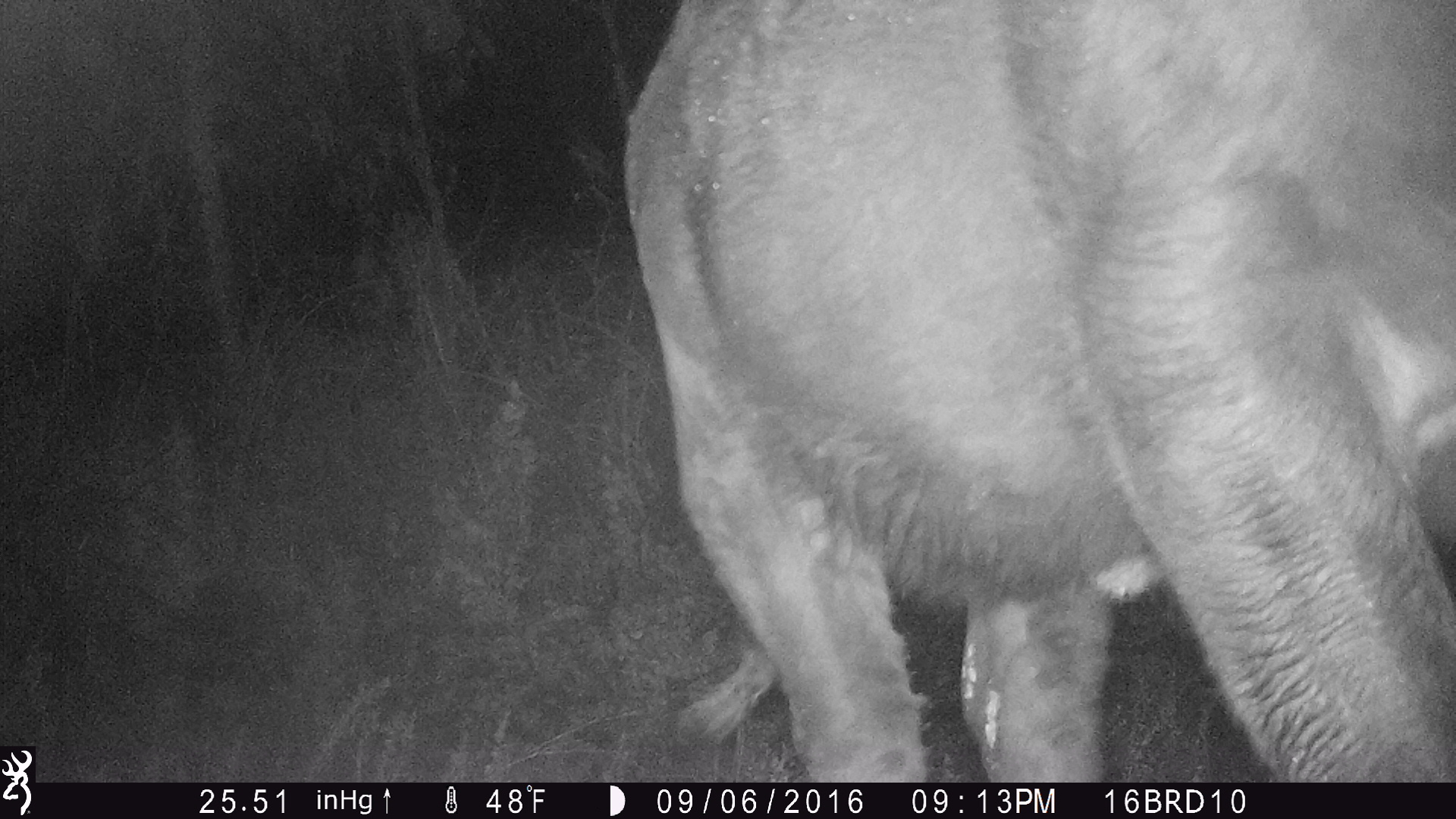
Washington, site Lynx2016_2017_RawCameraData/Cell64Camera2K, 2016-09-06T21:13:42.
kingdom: Animalia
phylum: Chordata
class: Mammalia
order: Artiodactyla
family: Bovidae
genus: Bos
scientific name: Bos taurus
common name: domestic cattle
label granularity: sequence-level